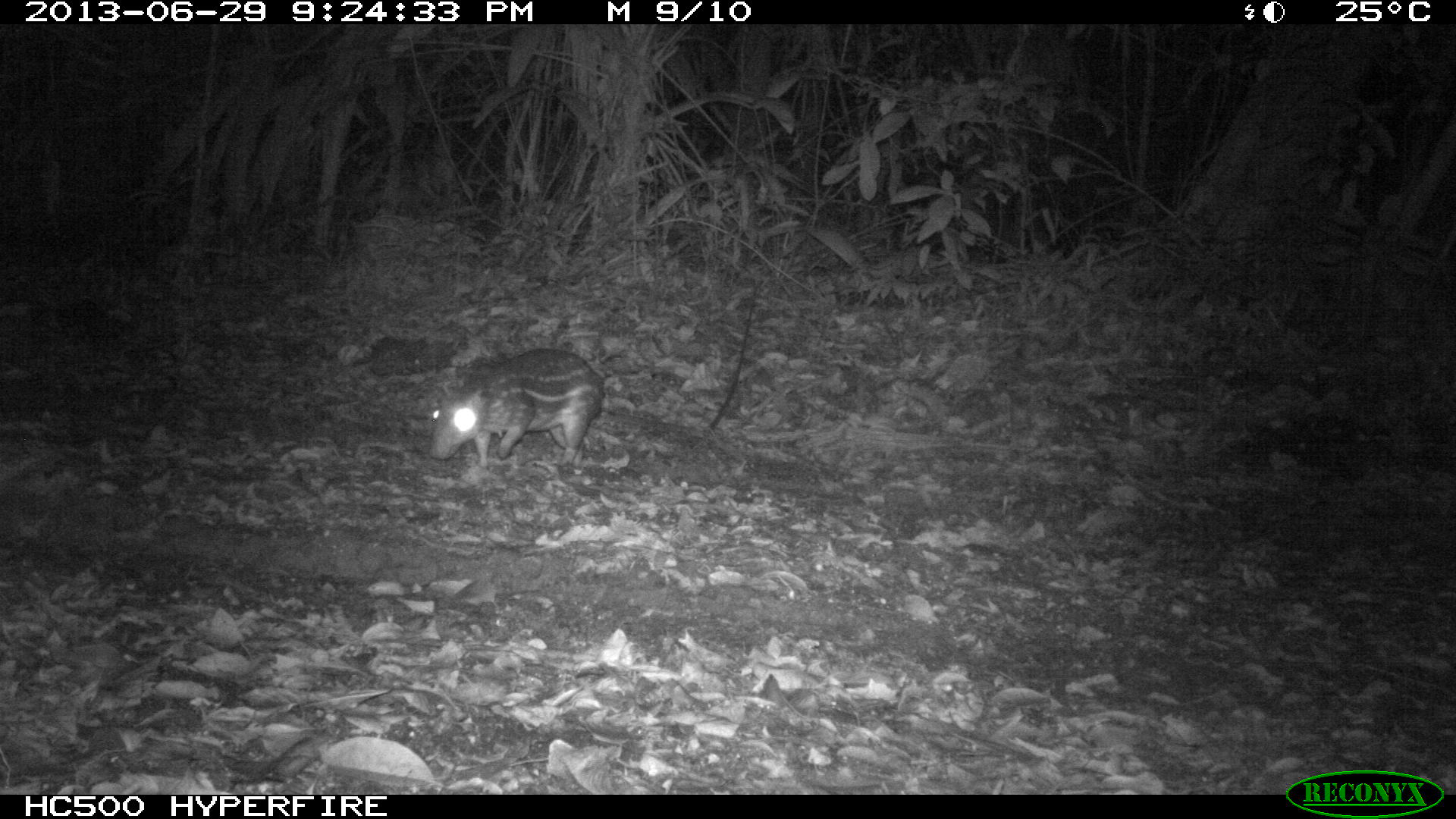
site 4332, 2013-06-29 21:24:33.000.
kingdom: Animalia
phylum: Chordata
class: Mammalia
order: Rodentia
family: Cuniculidae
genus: Cuniculus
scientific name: Cuniculus paca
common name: lowland paca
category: agouti paca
Agouti paca (lowland paca) (Cuniculus paca), count 1.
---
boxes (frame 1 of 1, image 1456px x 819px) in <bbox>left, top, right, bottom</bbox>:
agouti paca: <bbox>429, 347, 603, 466</bbox>